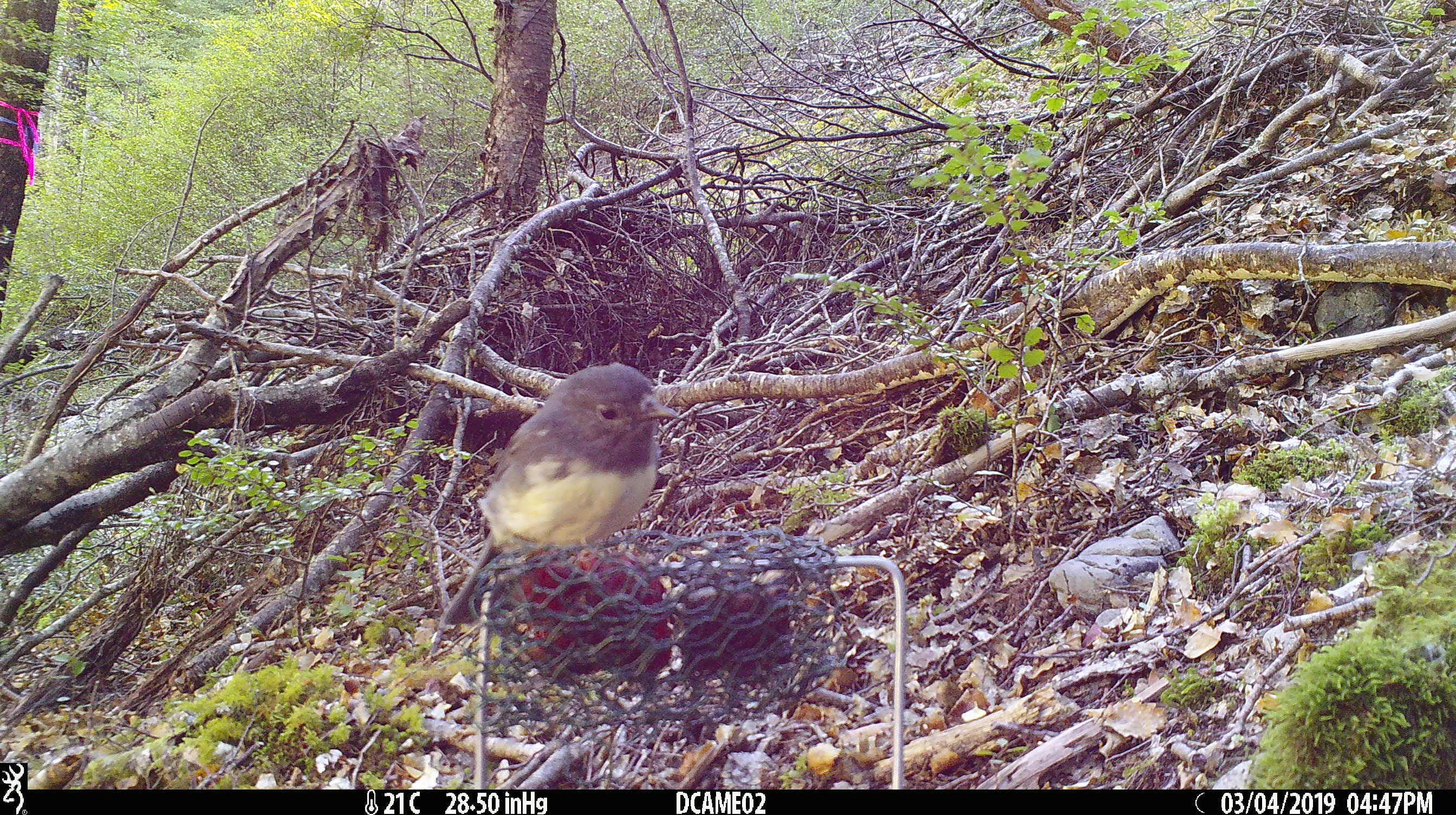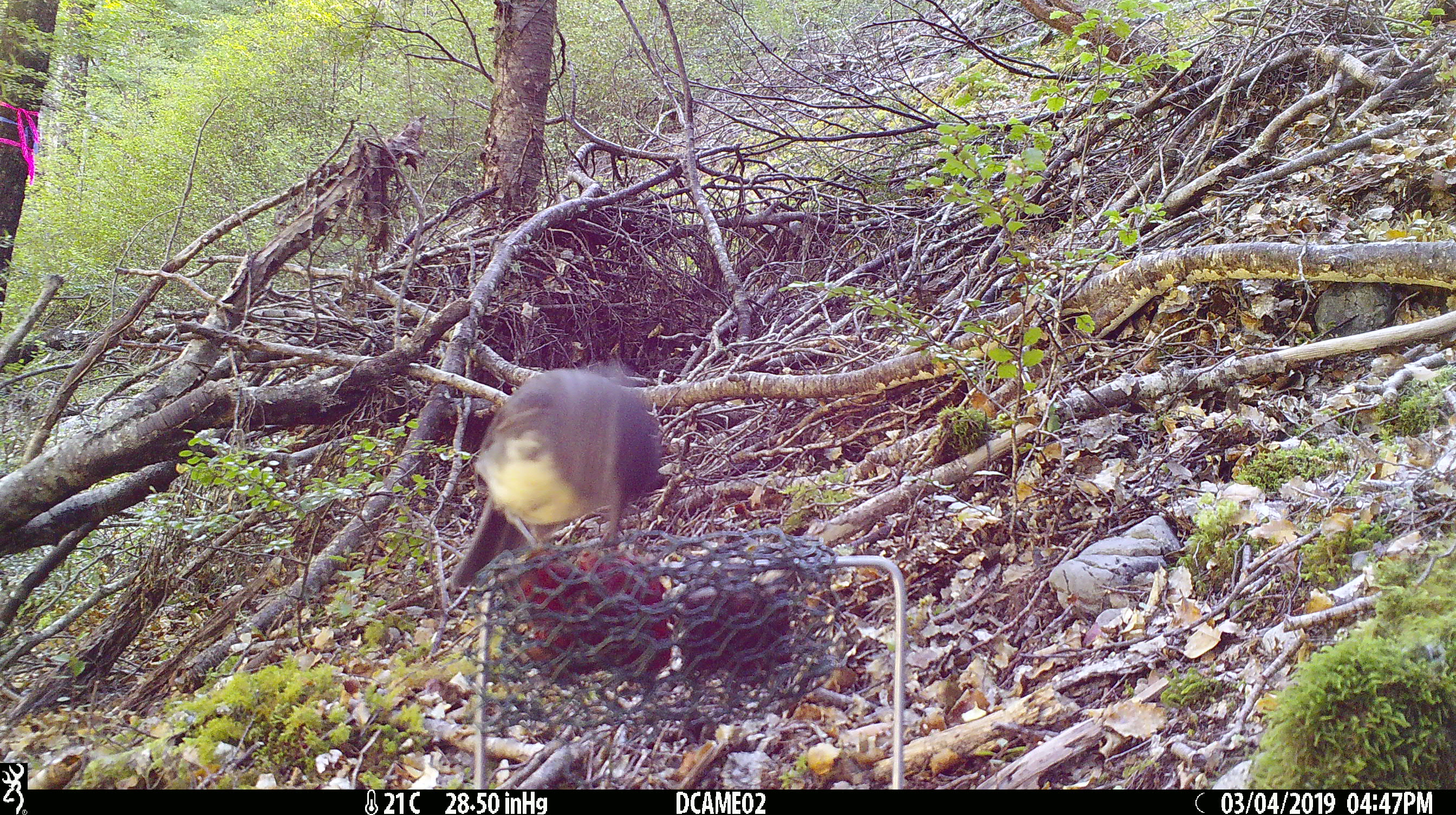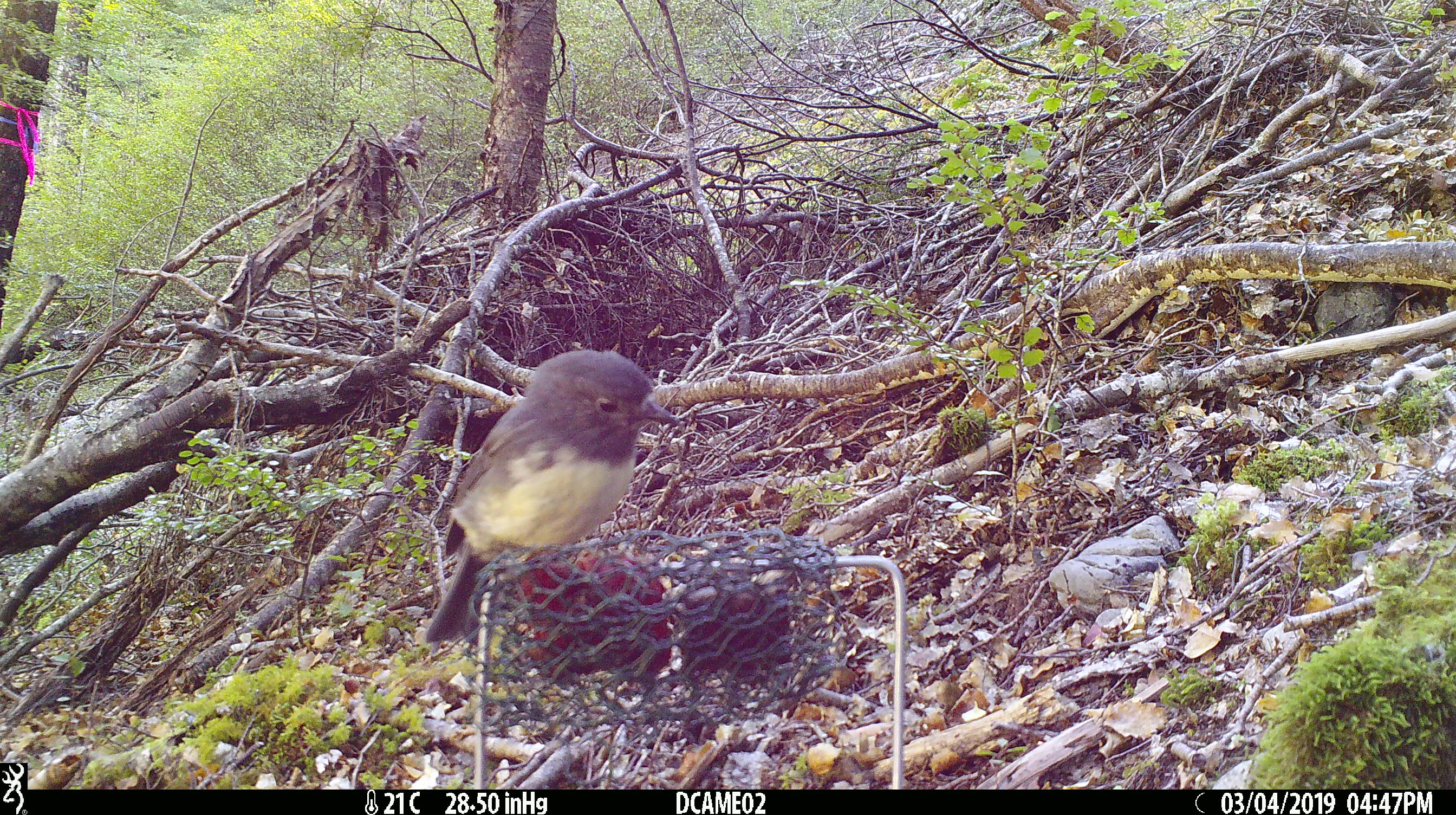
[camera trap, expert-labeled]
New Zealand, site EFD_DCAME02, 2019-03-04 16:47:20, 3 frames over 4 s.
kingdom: Animalia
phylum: Chordata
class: Aves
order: Passeriformes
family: Petroicidae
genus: Petroica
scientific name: Petroica australis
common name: new zealand robin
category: robin